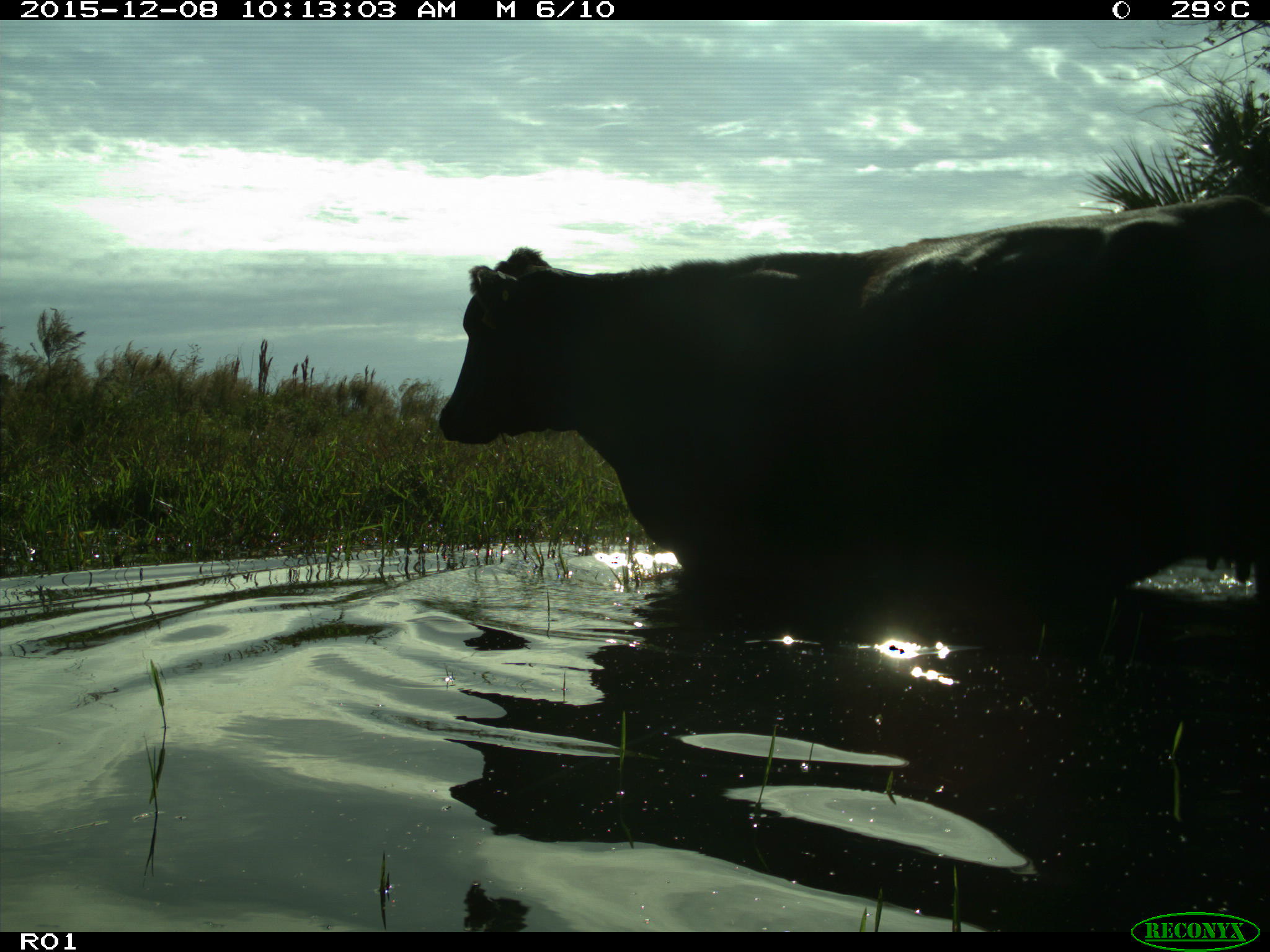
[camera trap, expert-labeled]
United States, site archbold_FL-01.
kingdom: Animalia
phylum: Chordata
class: Mammalia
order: Artiodactyla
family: Bovidae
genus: Bos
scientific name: Bos taurus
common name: domestic cow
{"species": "Bos taurus (domestic cow)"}